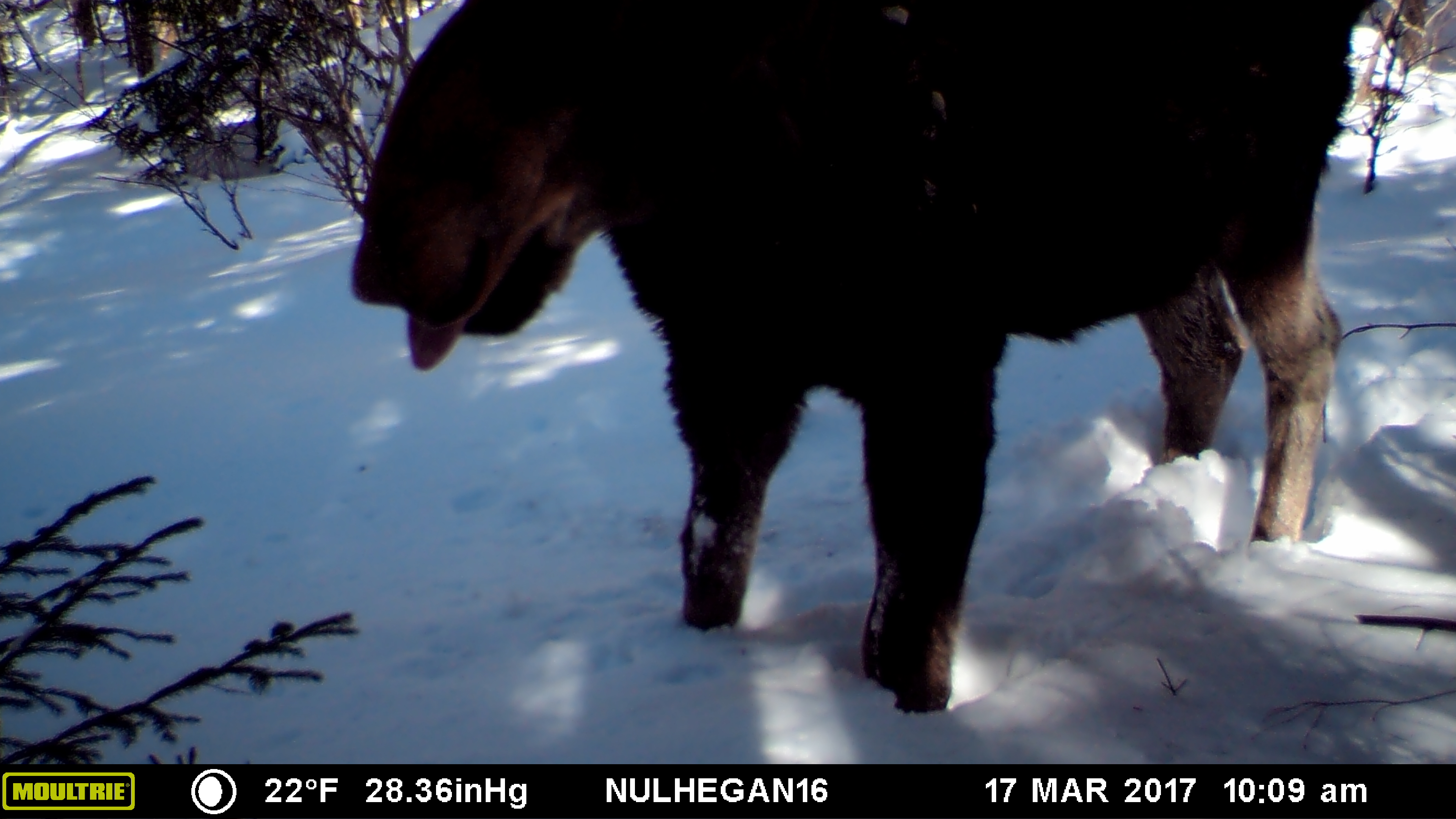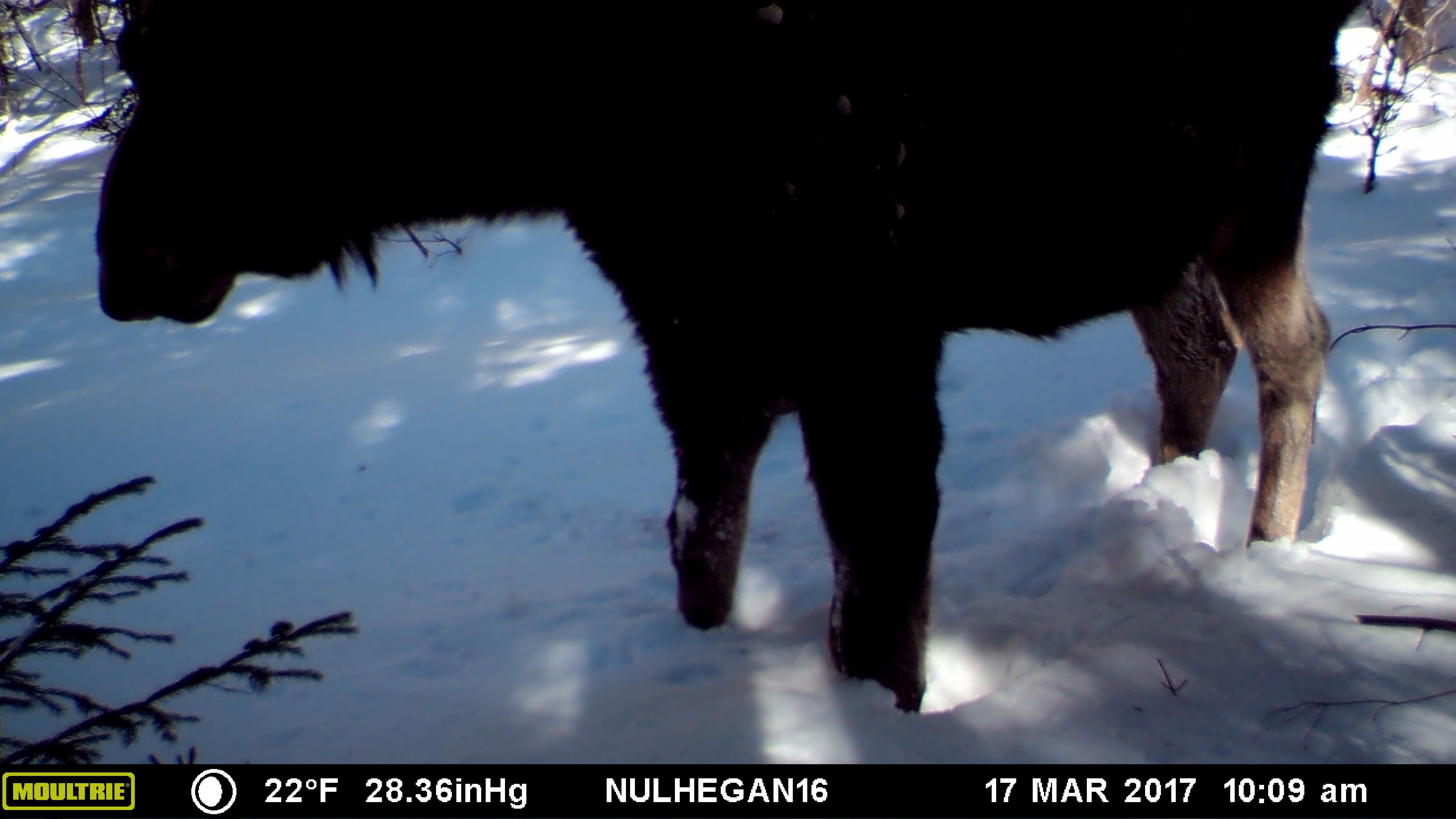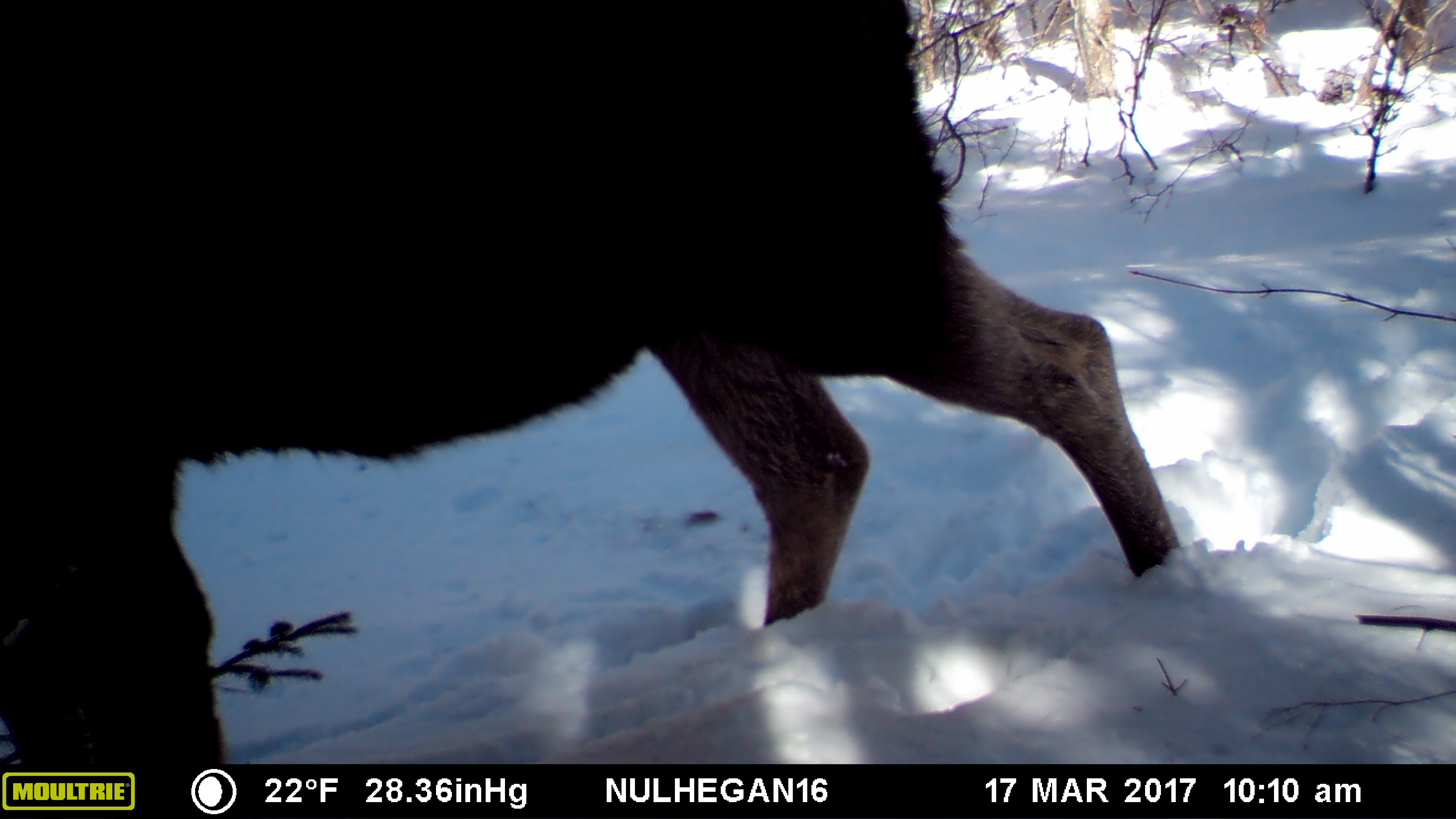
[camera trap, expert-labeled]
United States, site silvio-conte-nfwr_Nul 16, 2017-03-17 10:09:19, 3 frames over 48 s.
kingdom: Animalia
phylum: Chordata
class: Mammalia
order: Artiodactyla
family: Cervidae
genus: Alces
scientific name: Alces alces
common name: moose